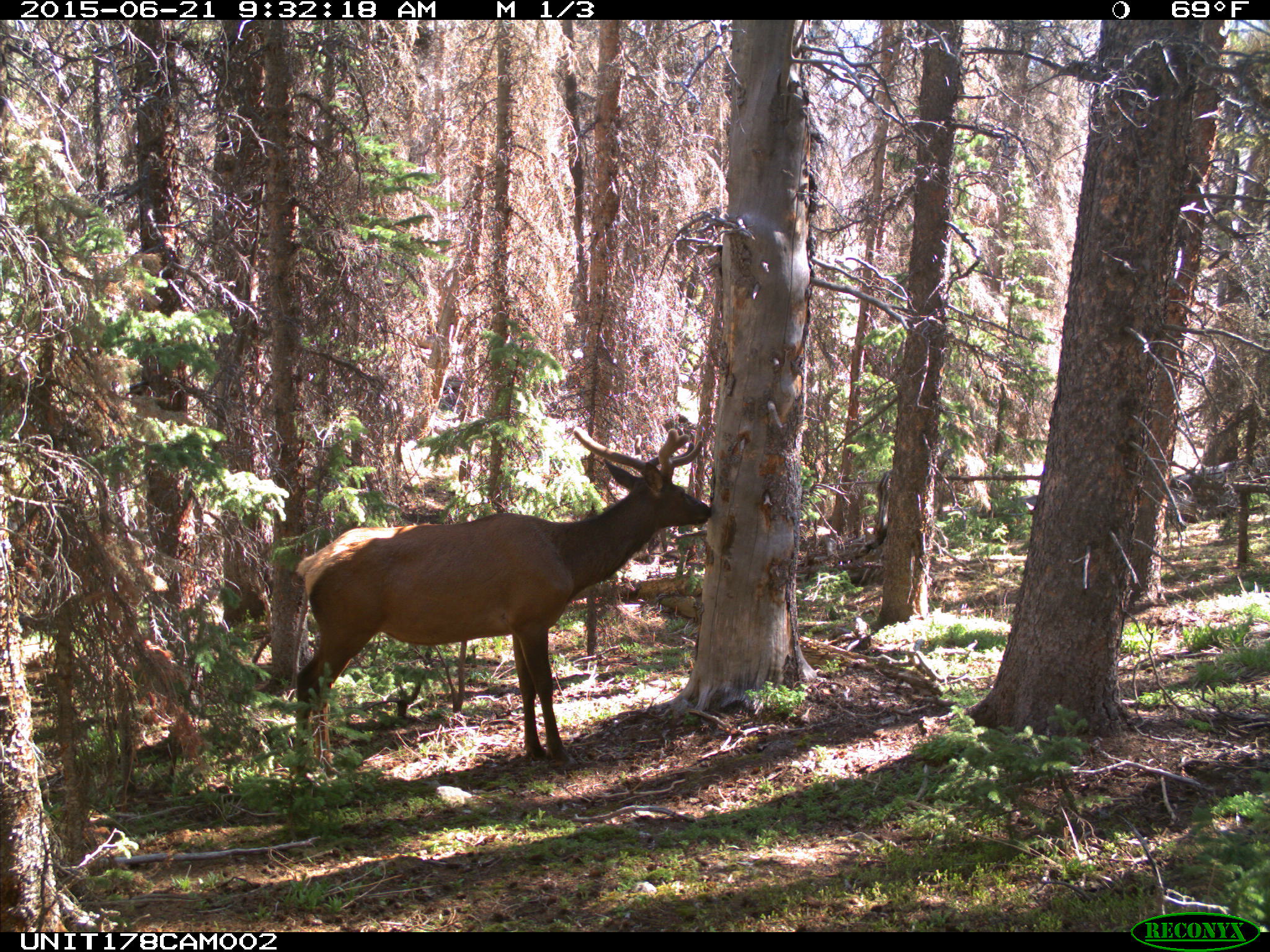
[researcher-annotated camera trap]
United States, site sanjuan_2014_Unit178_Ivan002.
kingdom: Animalia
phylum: Chordata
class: Mammalia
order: Artiodactyla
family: Cervidae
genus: Cervus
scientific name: Cervus elaphus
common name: red deer